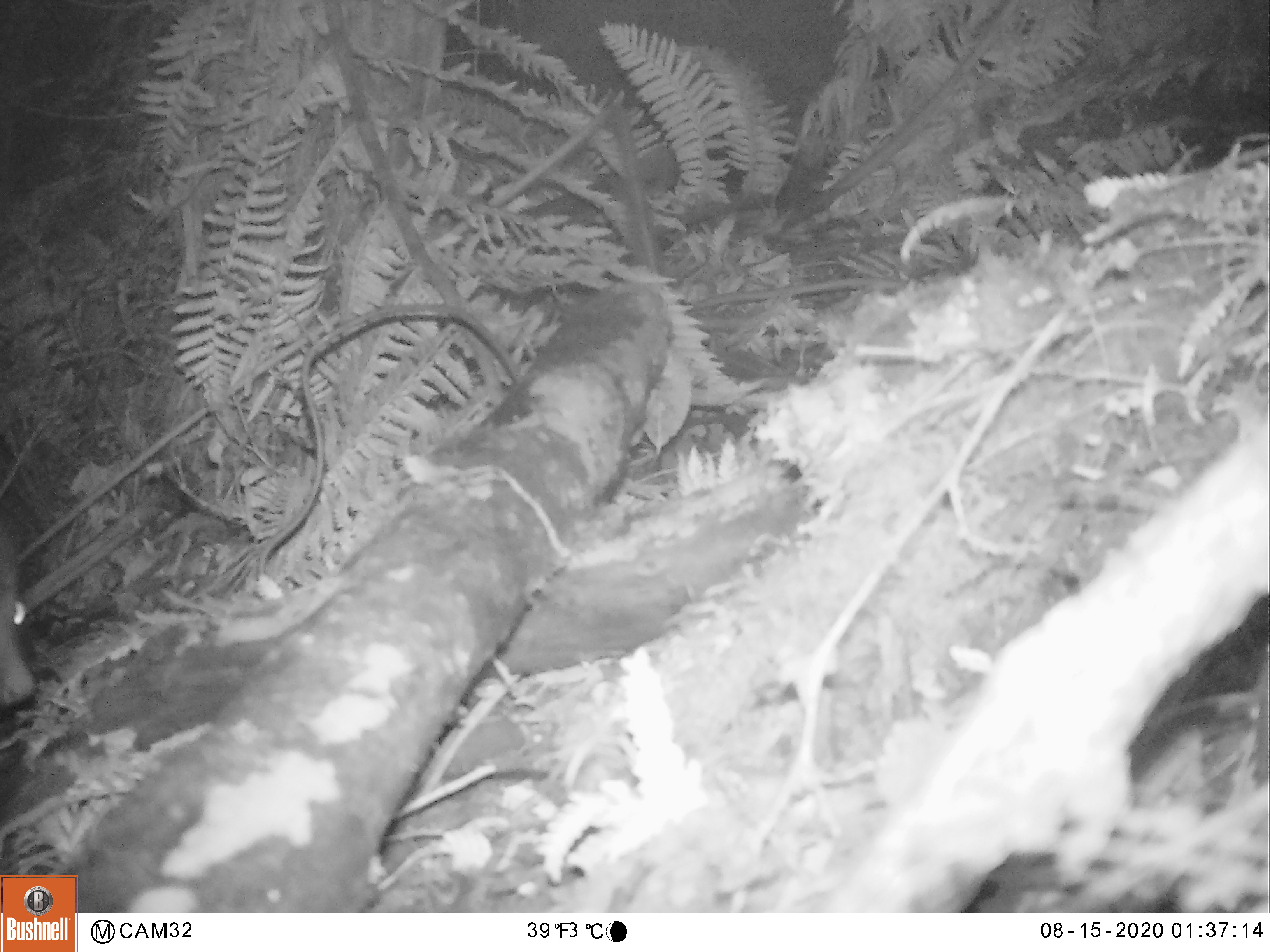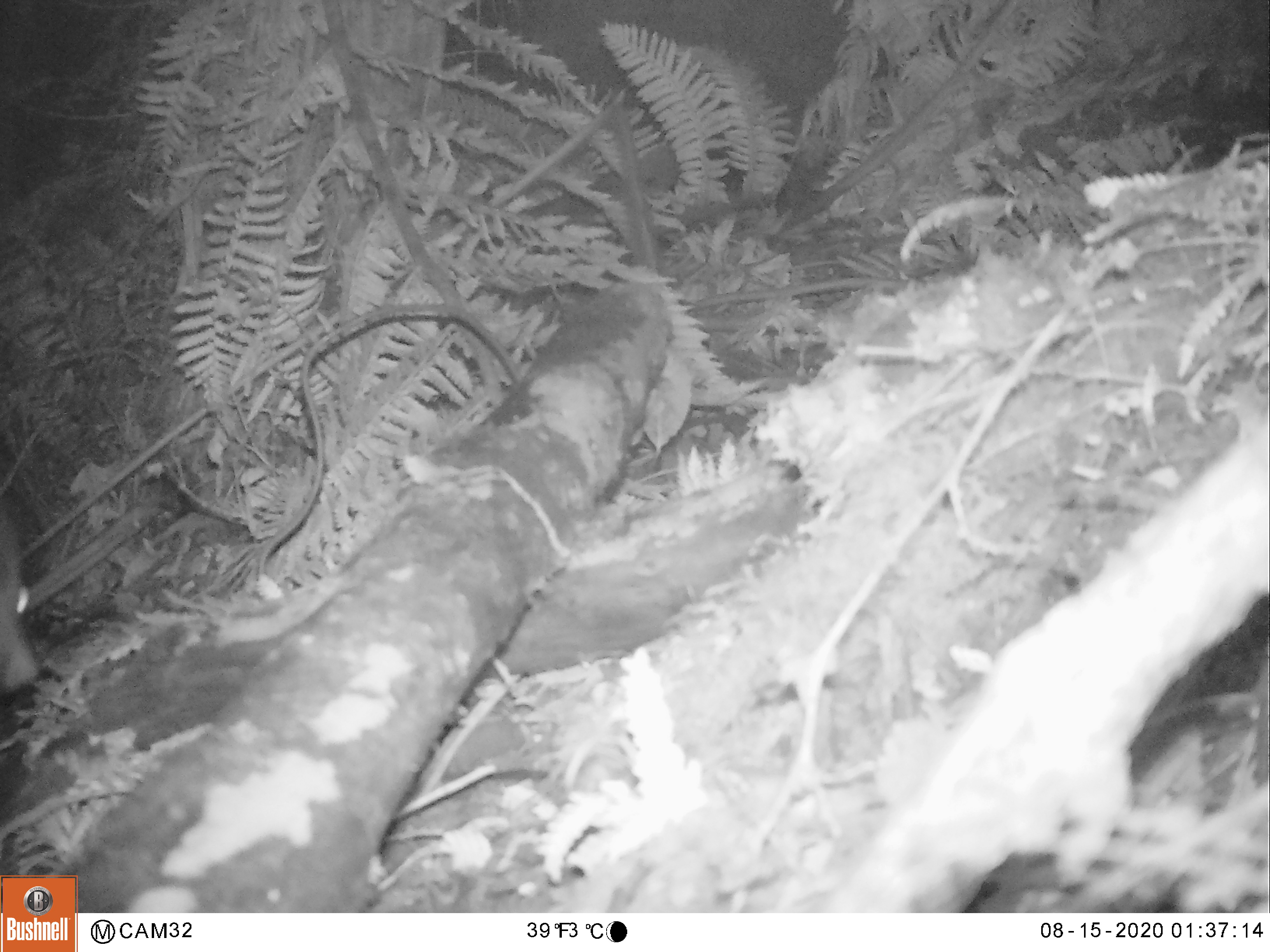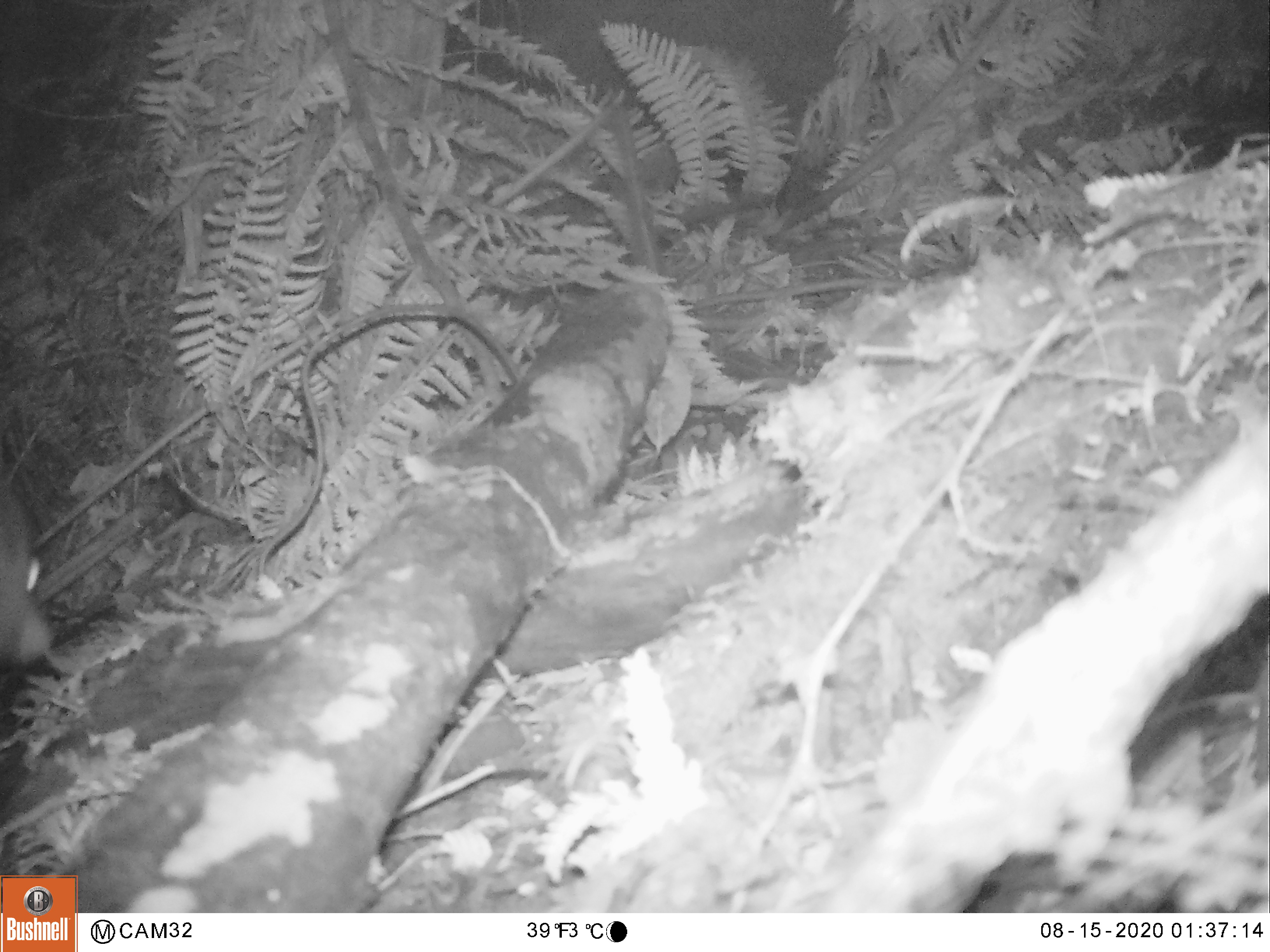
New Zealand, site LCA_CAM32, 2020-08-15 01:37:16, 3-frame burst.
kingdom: Animalia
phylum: Chordata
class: Mammalia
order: Diprotodontia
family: Phalangeridae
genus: Trichosurus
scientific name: Trichosurus vulpecula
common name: common brushtail possum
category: possum